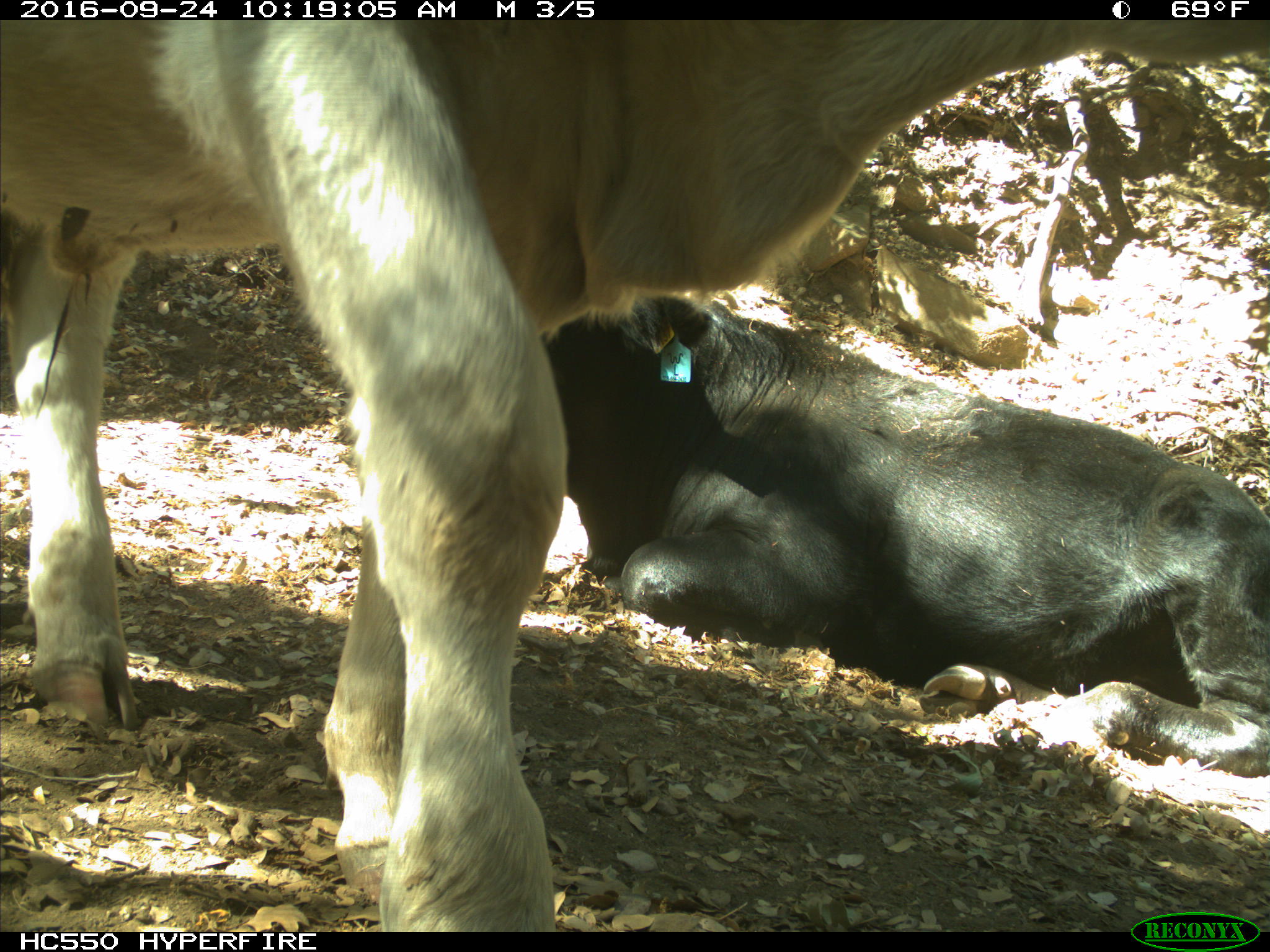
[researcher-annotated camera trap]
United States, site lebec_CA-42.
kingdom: Animalia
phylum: Chordata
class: Mammalia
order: Artiodactyla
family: Bovidae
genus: Bos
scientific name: Bos taurus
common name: domestic cow